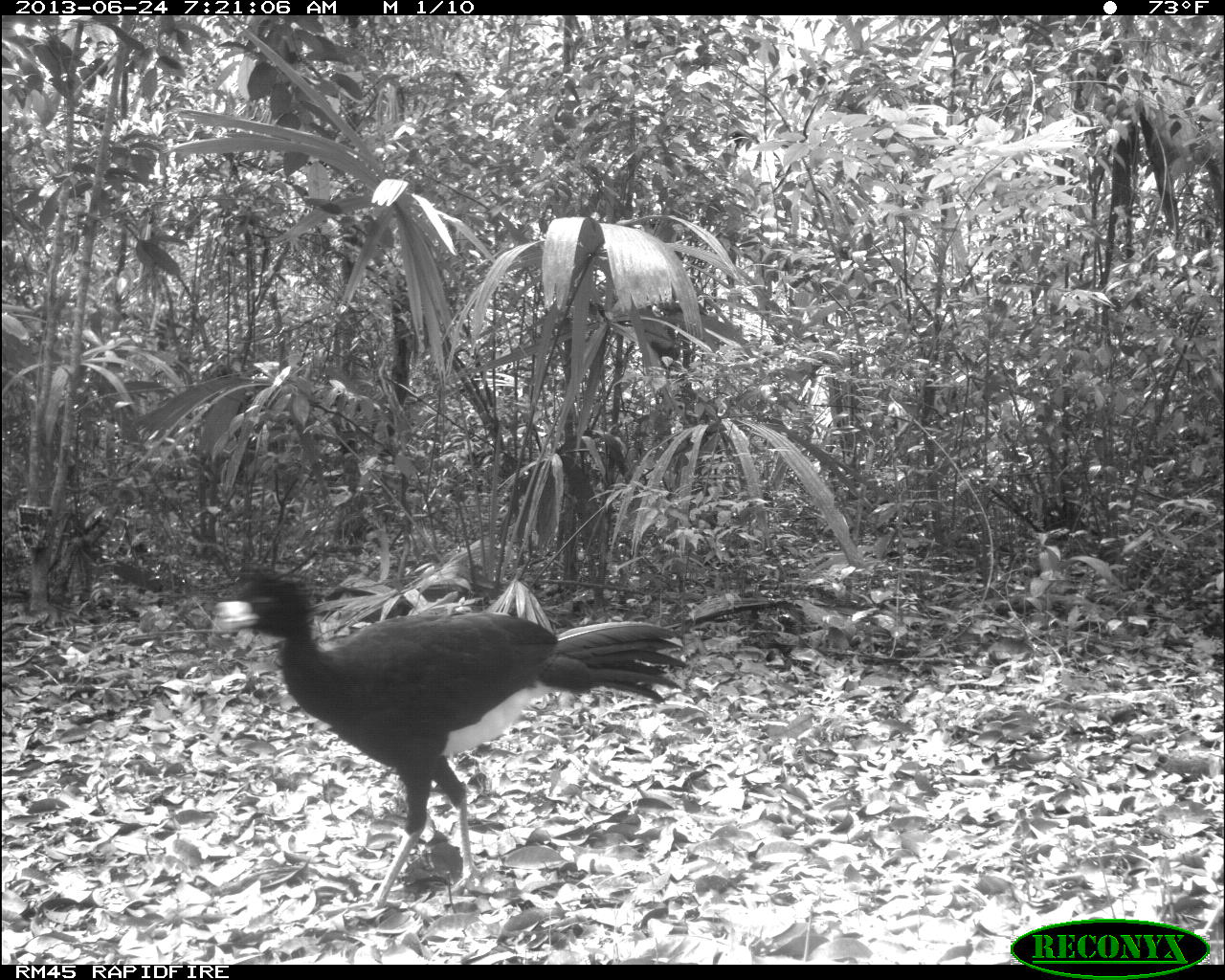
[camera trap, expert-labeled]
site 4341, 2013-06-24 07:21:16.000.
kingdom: Animalia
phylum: Chordata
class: Aves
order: Galliformes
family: Cracidae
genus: Crax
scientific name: Crax rubra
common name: great curassow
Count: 1.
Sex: male.